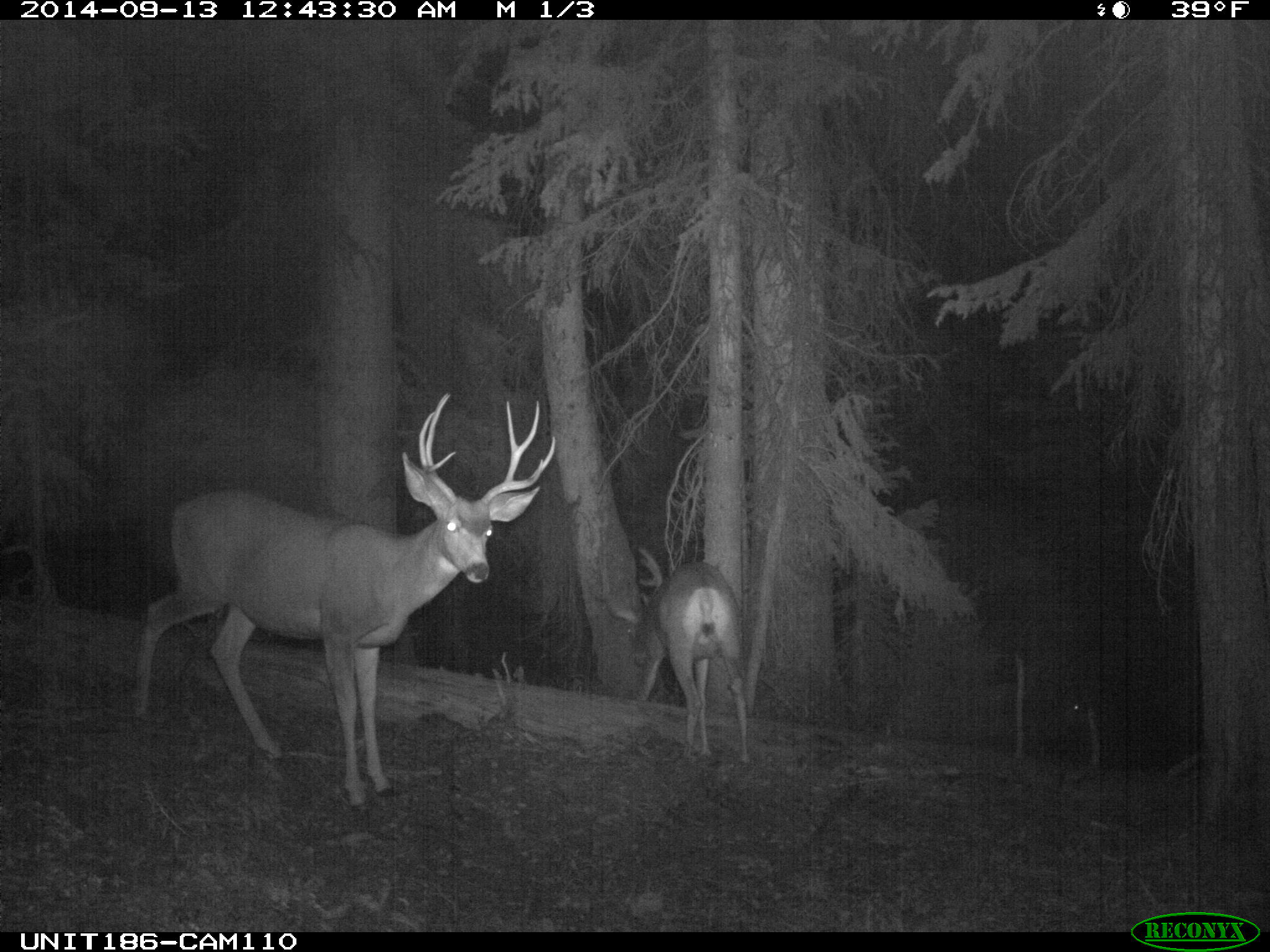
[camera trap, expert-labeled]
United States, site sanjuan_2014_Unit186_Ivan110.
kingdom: Animalia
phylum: Chordata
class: Mammalia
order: Artiodactyla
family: Cervidae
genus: Odocoileus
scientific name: Odocoileus hemionus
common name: mule deer